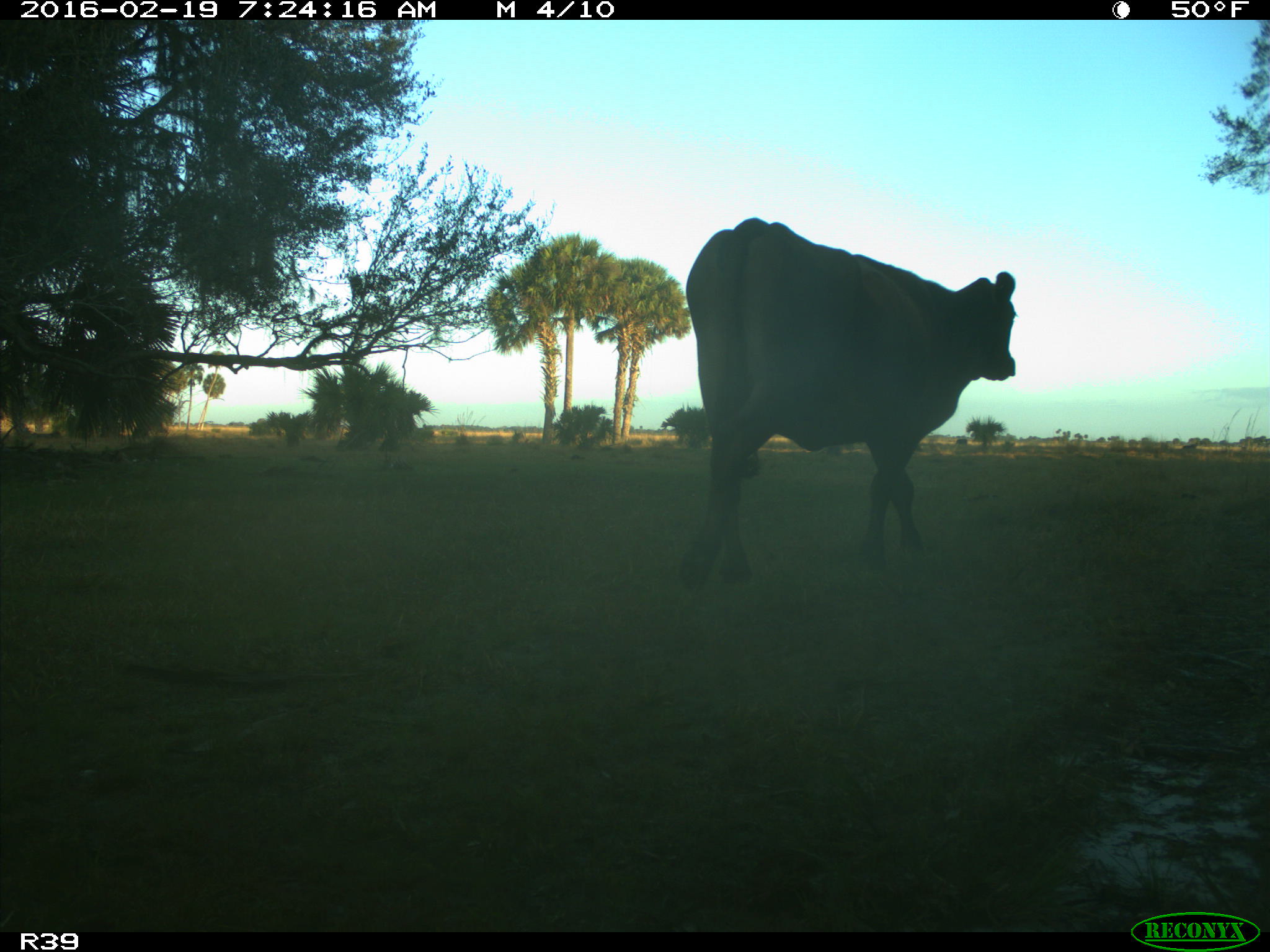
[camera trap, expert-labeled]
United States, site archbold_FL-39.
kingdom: Animalia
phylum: Chordata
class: Mammalia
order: Artiodactyla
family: Bovidae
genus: Bos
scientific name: Bos taurus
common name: domestic cow